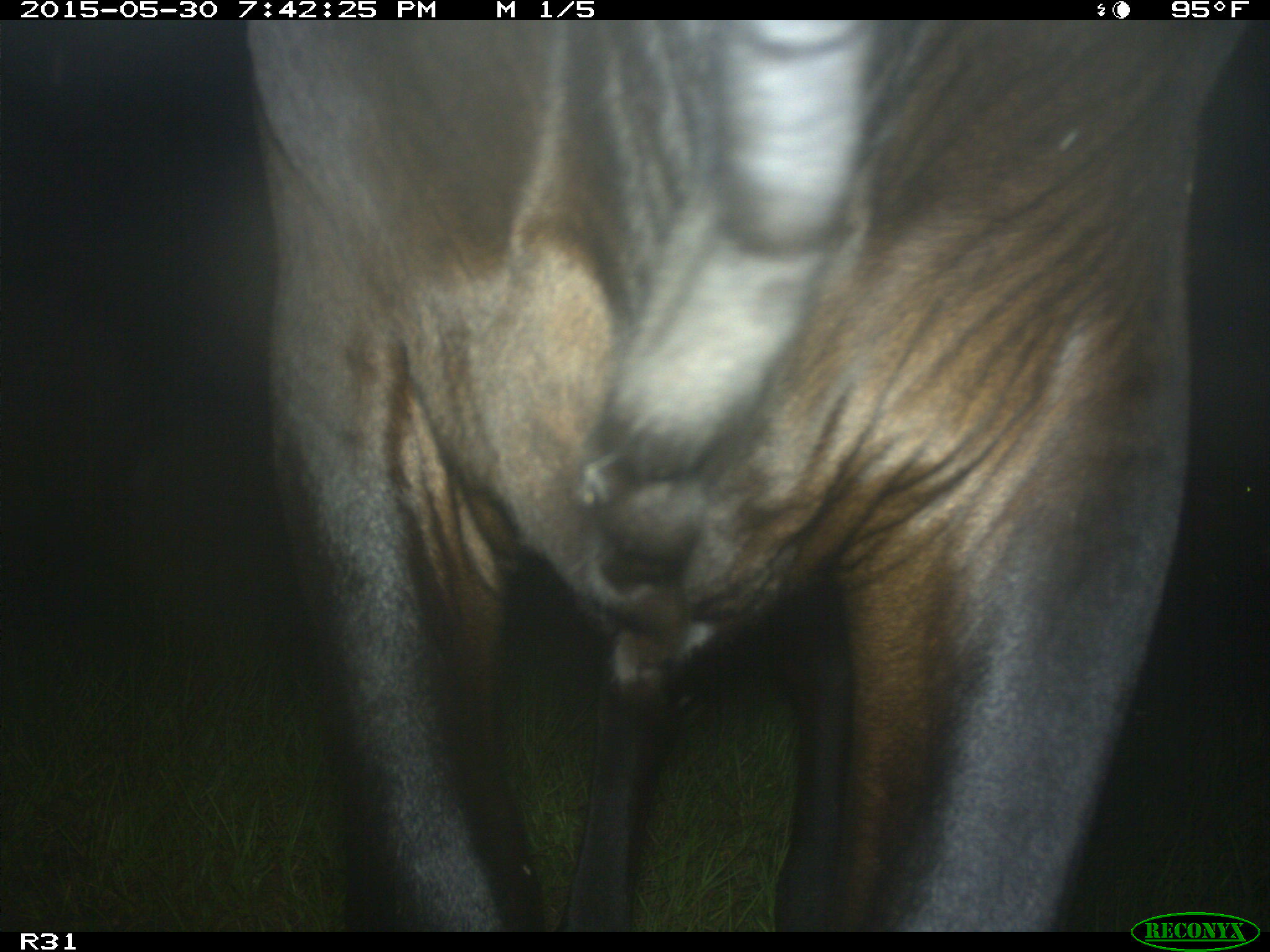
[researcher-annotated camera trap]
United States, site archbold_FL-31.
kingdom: Animalia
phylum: Chordata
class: Mammalia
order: Artiodactyla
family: Bovidae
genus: Bos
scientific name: Bos taurus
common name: domestic cow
Bos taurus (domestic cow).